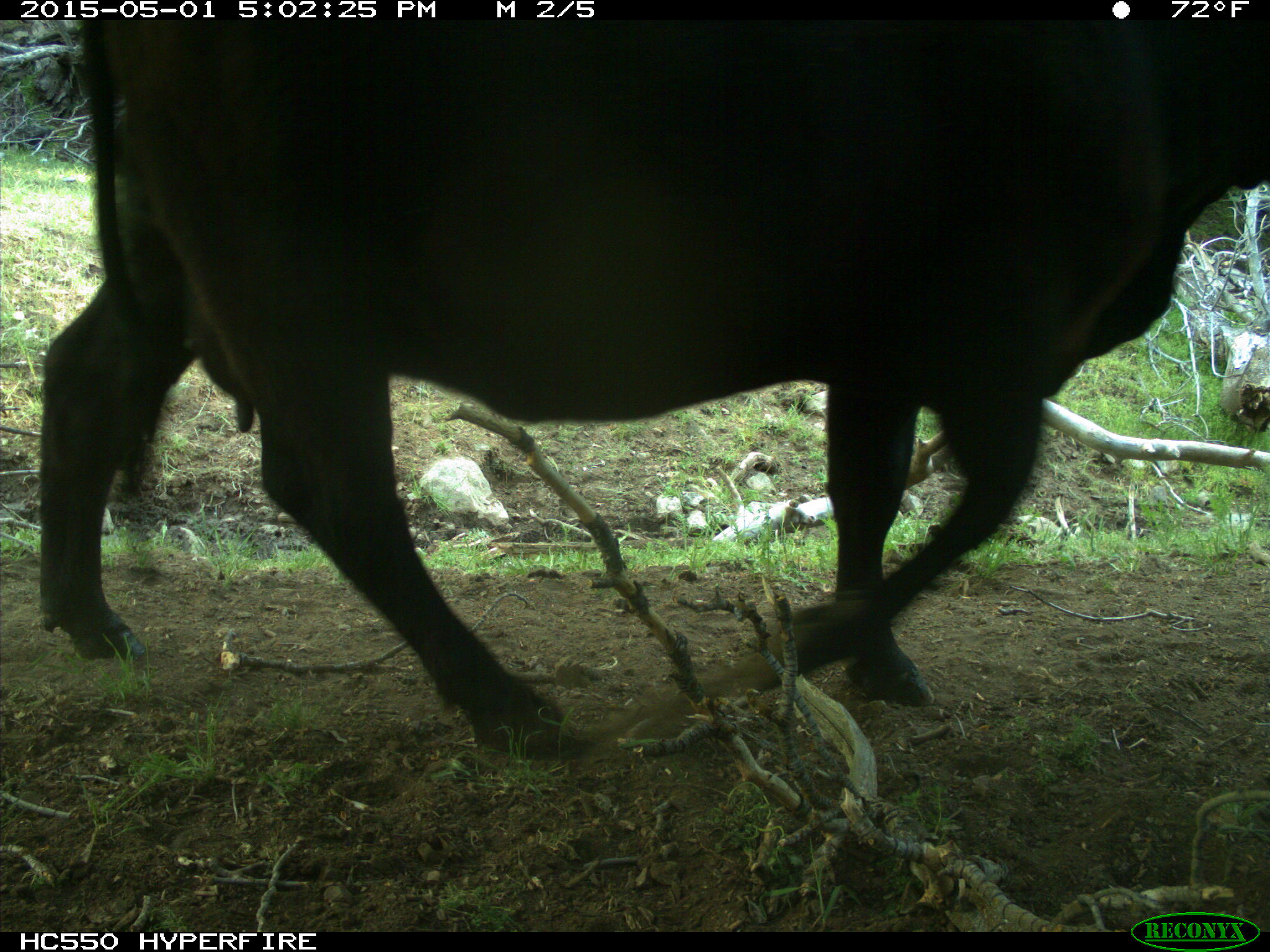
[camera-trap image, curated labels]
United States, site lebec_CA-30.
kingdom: Animalia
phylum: Chordata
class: Mammalia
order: Artiodactyla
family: Bovidae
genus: Bos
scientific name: Bos taurus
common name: domestic cow